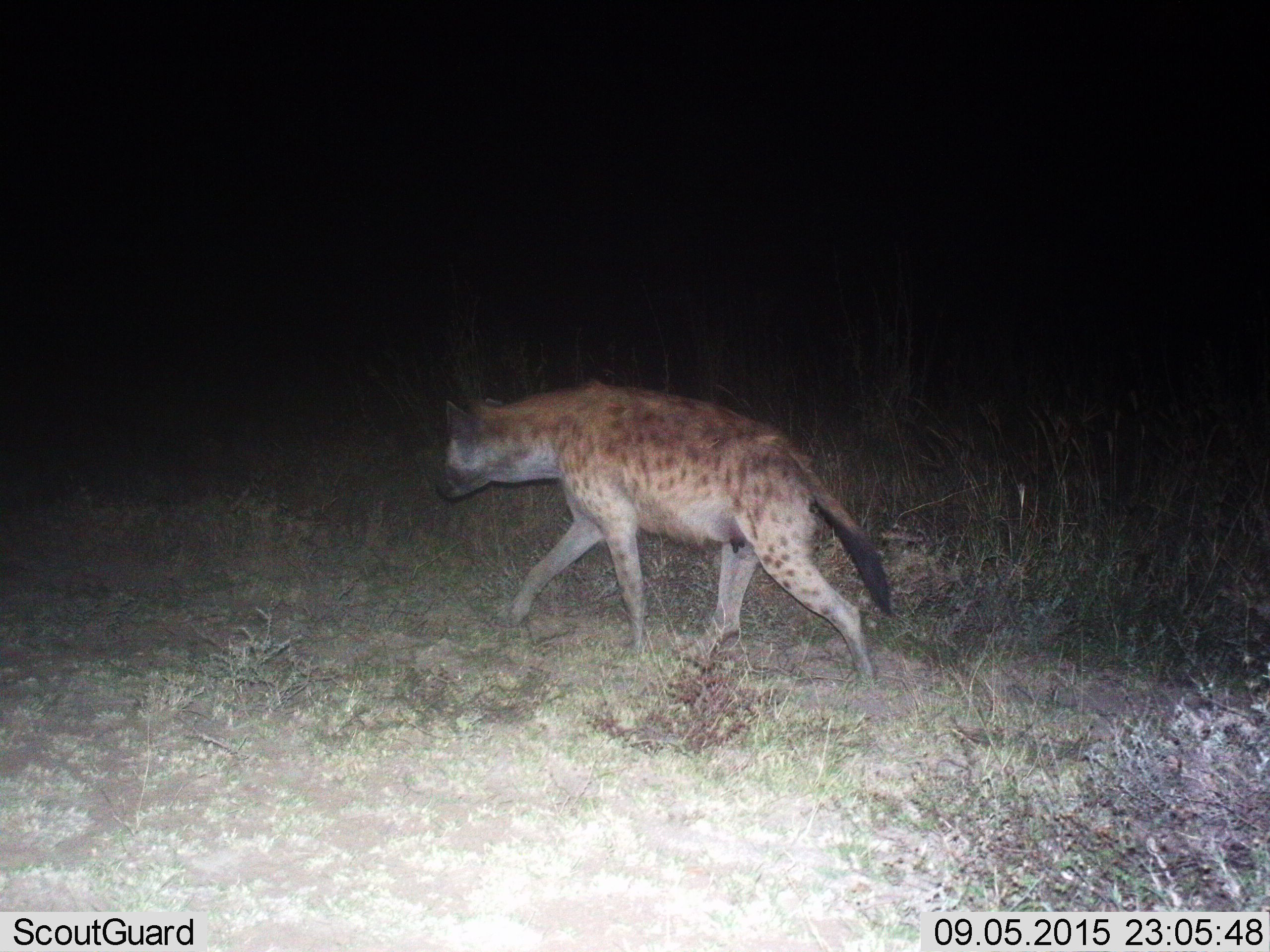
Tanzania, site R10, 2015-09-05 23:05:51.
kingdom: Animalia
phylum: Chordata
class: Mammalia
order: Carnivora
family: Hyaenidae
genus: Crocuta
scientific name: Crocuta crocuta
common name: spotted hyena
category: hyenaspotted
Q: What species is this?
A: Hyenaspotted (spotted hyena) (Crocuta crocuta).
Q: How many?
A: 1.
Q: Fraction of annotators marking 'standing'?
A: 0%.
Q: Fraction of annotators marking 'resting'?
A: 0%.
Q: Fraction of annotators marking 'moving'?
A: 100%.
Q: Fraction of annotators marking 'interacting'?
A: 0%.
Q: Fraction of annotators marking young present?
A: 0%.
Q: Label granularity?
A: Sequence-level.